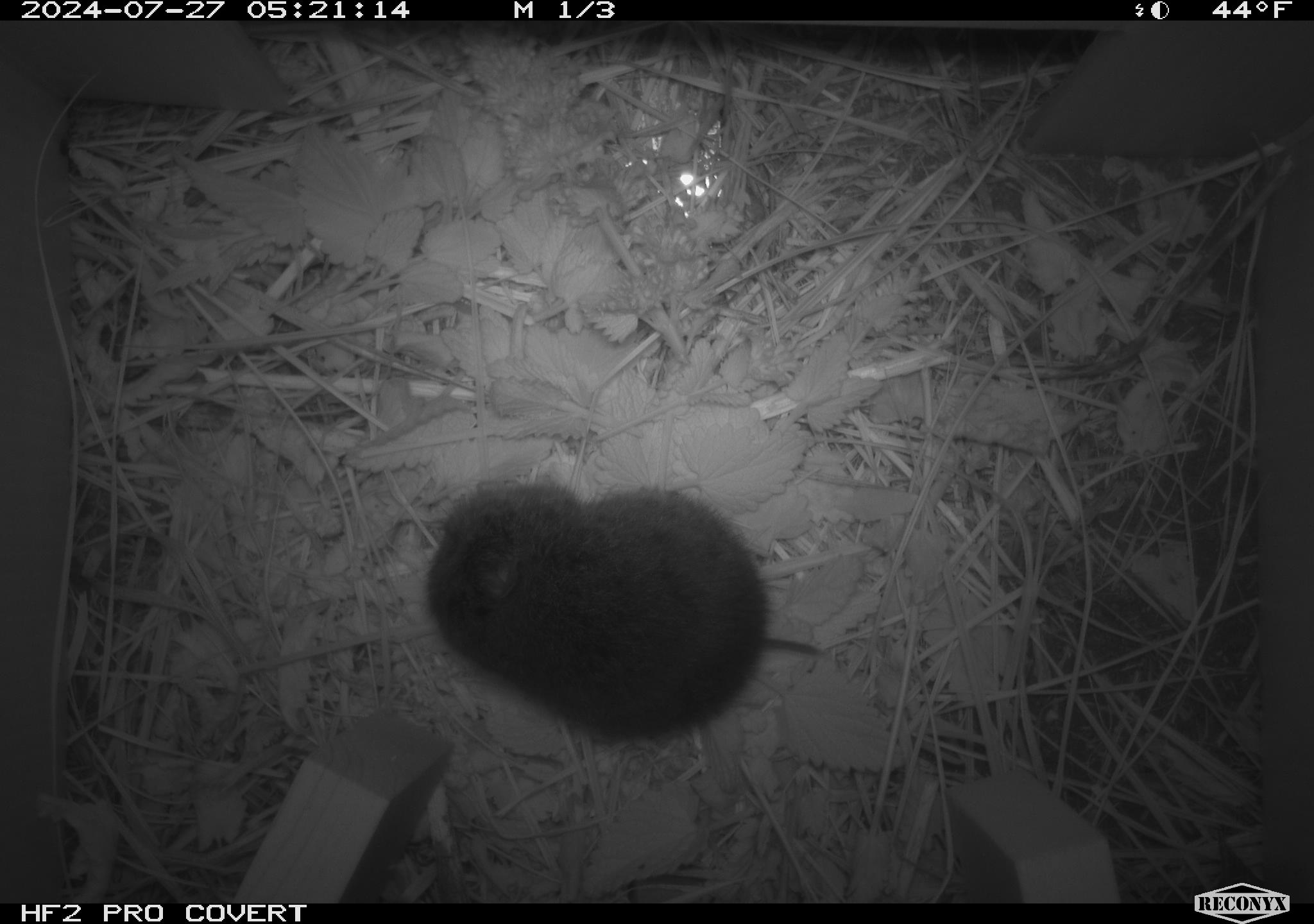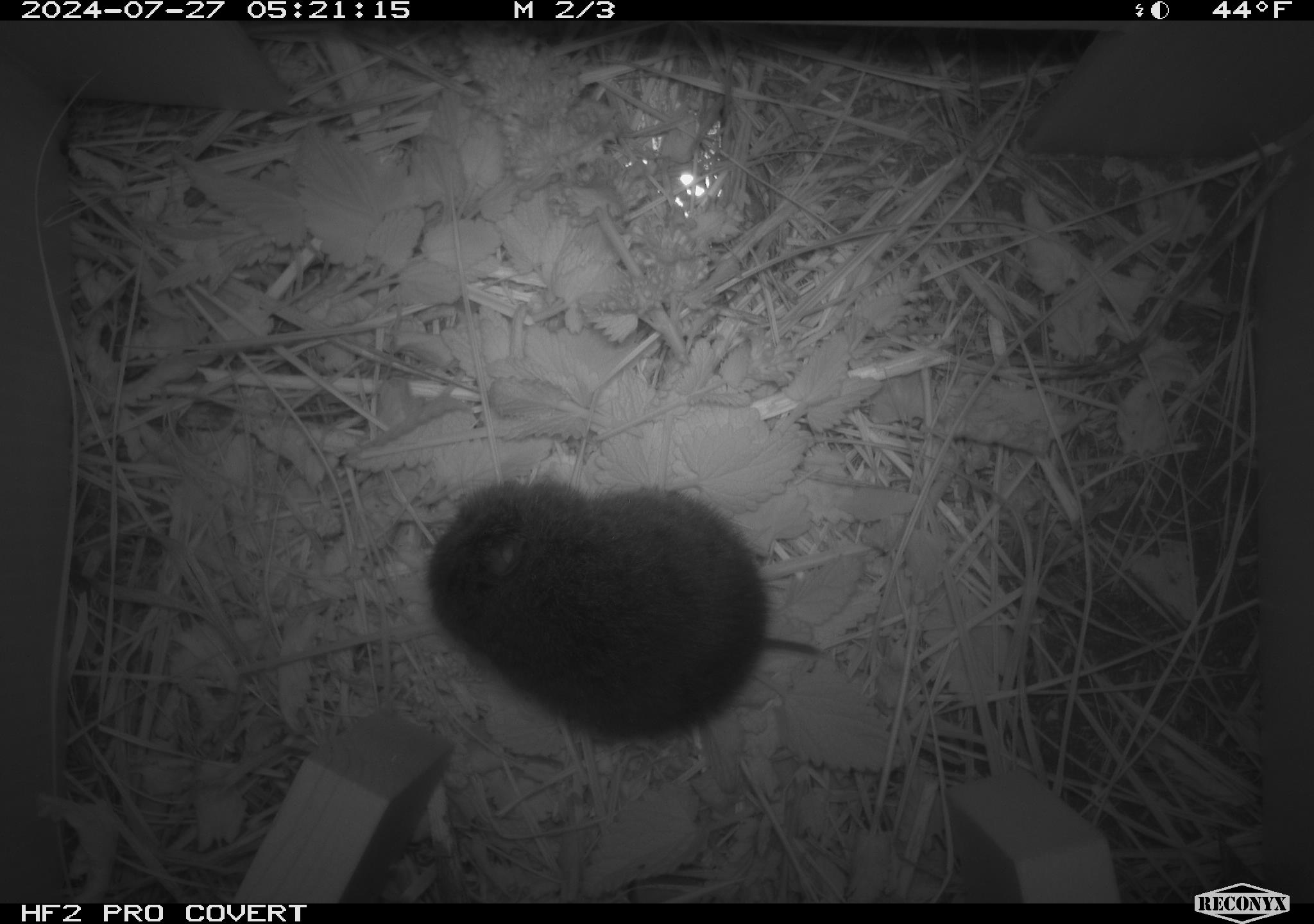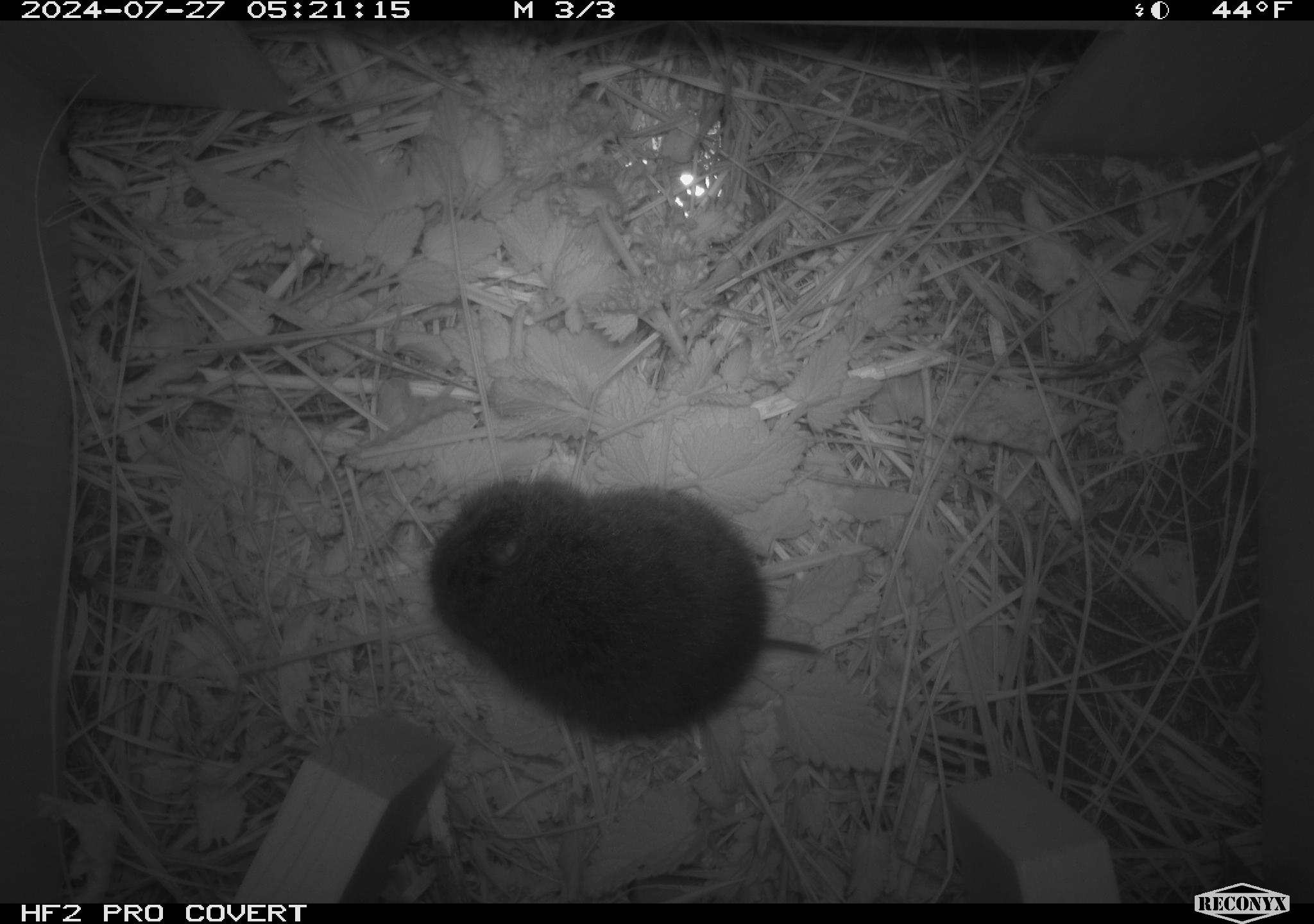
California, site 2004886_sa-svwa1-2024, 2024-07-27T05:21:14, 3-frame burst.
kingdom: Animalia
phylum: Chordata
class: Mammalia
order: Rodentia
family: Cricetidae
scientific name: Arvicolinae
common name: voles, lemmings, and muskrats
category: arvicolinae subfamily